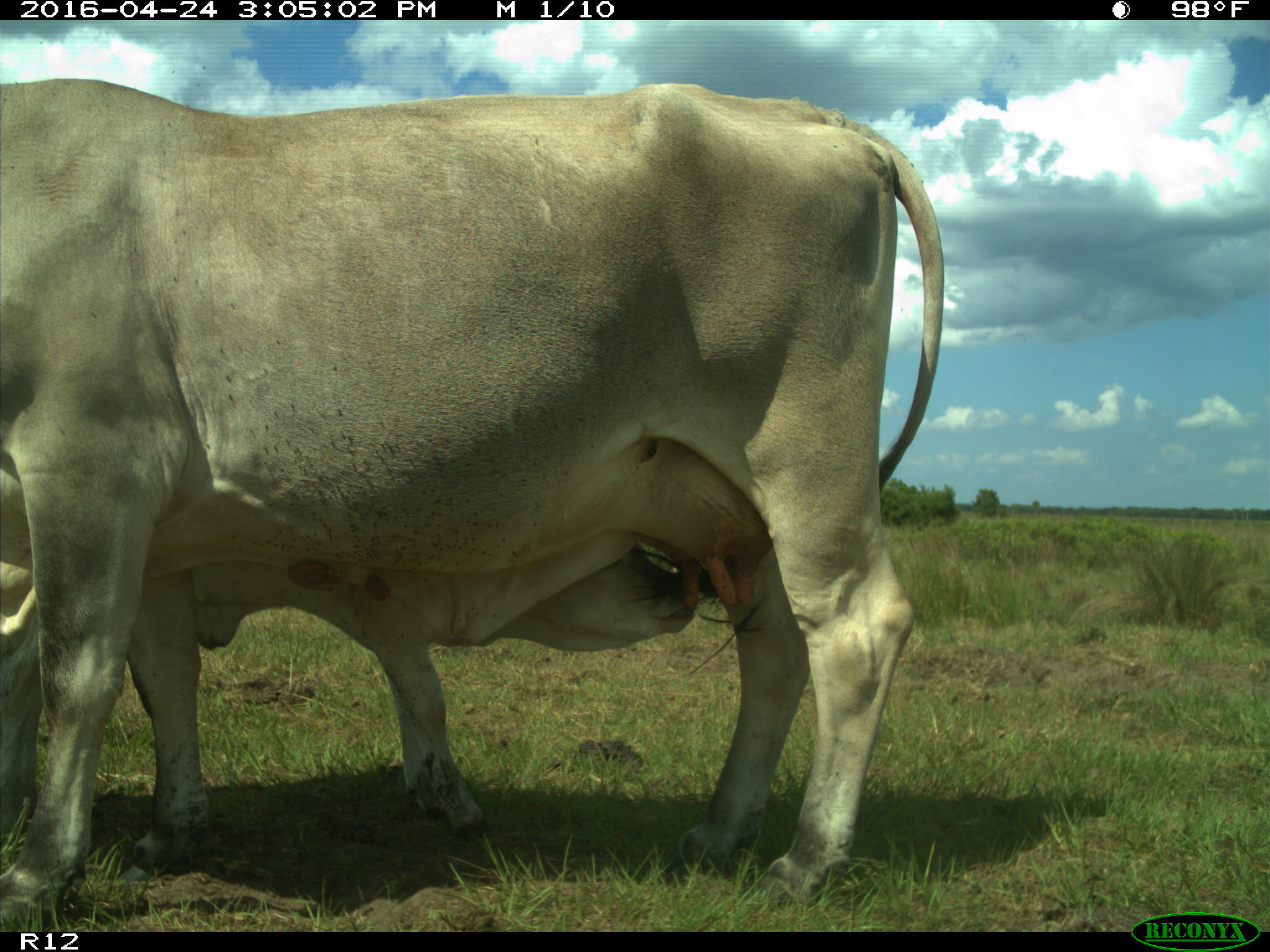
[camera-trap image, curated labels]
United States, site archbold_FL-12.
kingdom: Animalia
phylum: Chordata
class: Mammalia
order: Artiodactyla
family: Bovidae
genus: Bos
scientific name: Bos taurus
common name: domestic cow